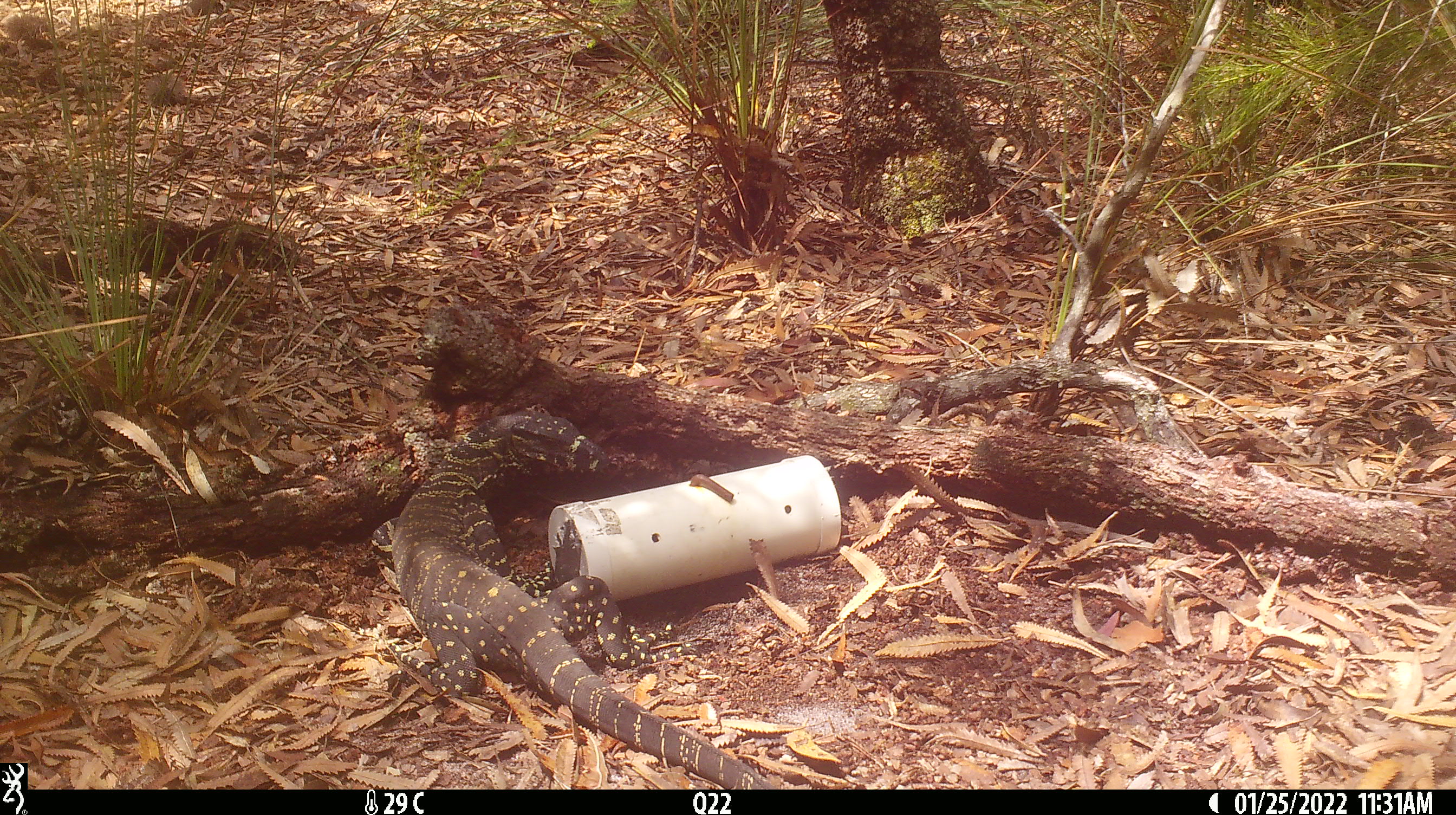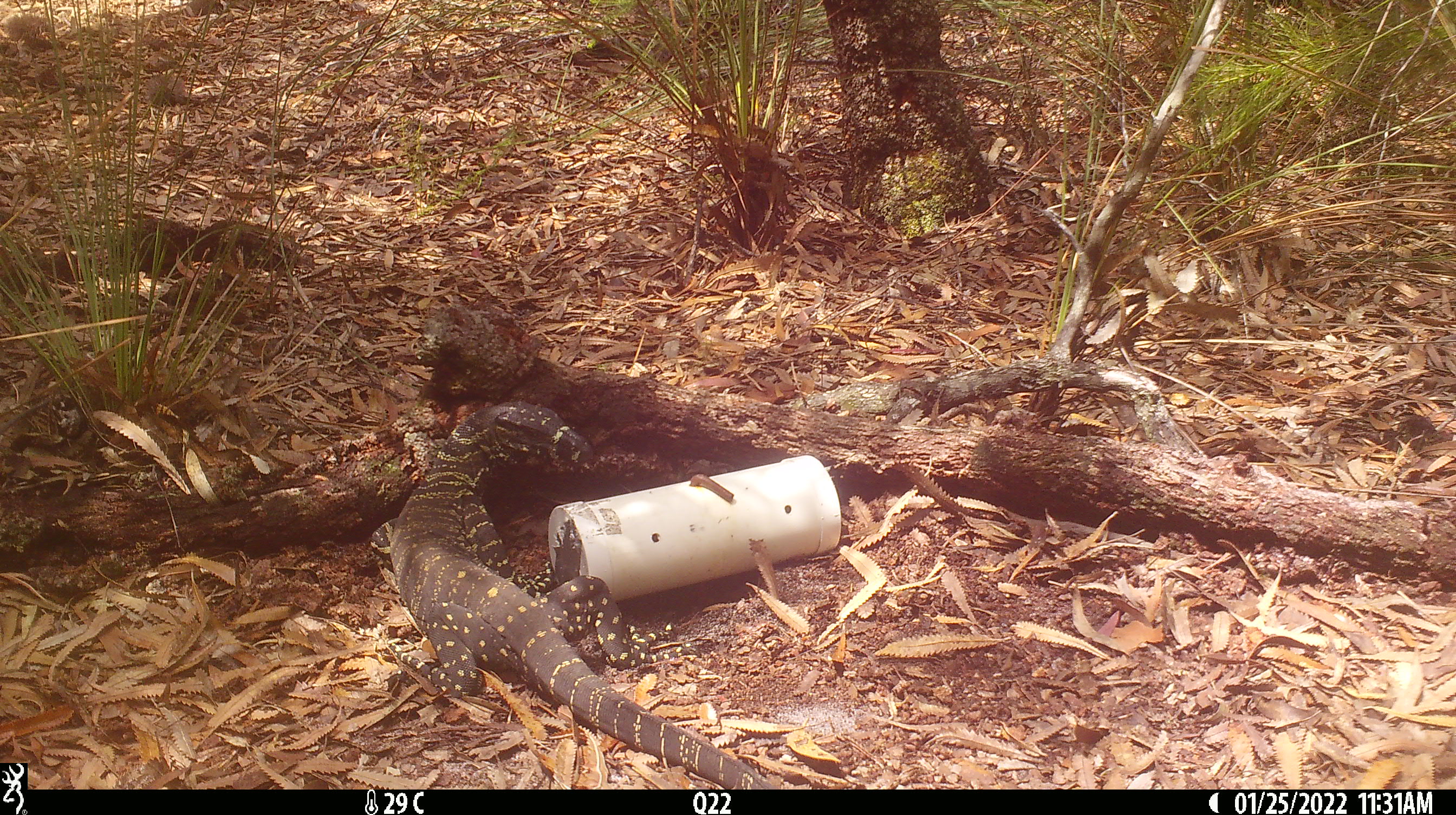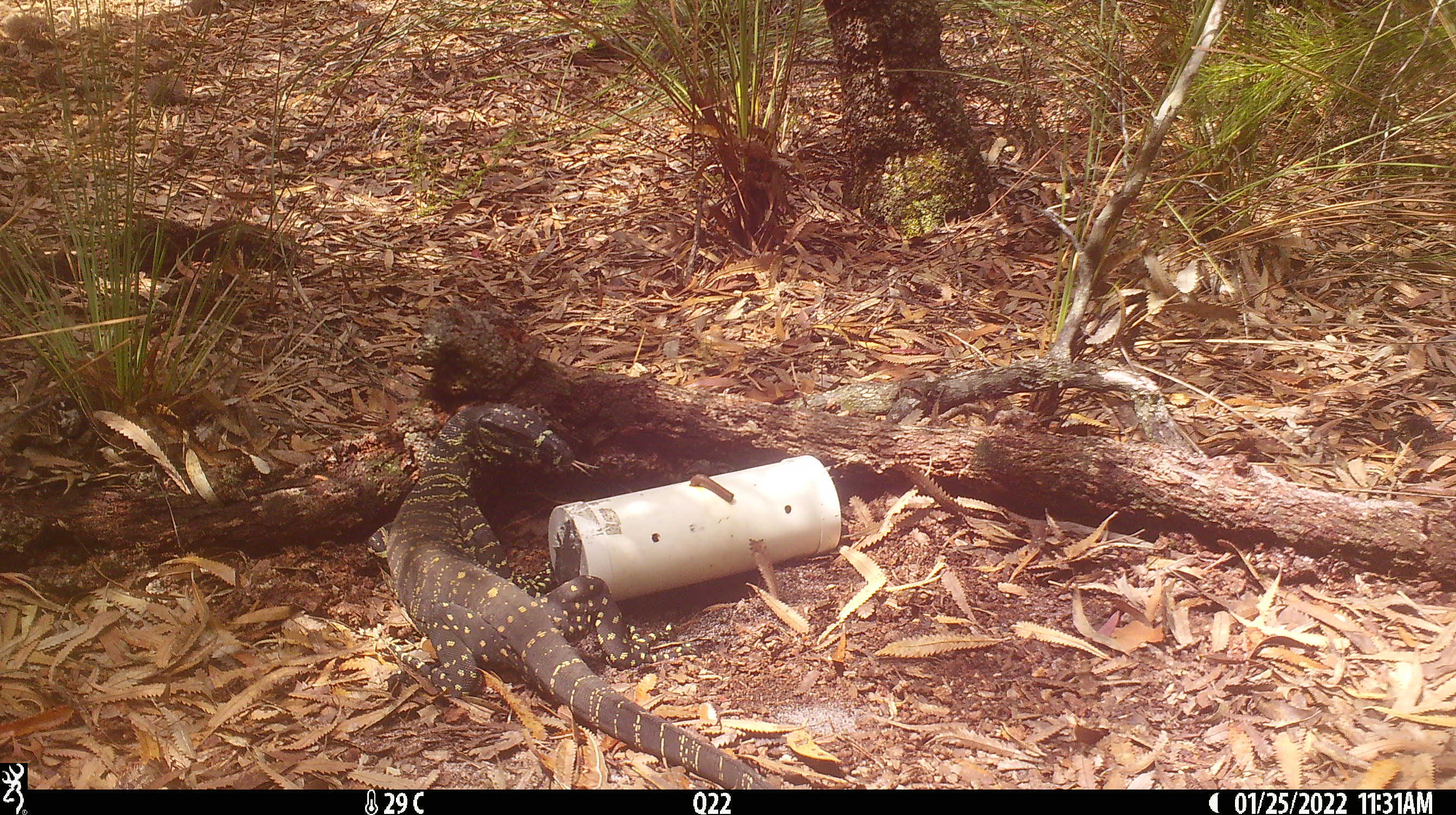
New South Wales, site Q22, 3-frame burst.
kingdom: Animalia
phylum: Chordata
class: Reptilia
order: Squamata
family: Varanidae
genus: Varanus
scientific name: Varanus varius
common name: lace monitor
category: goanna